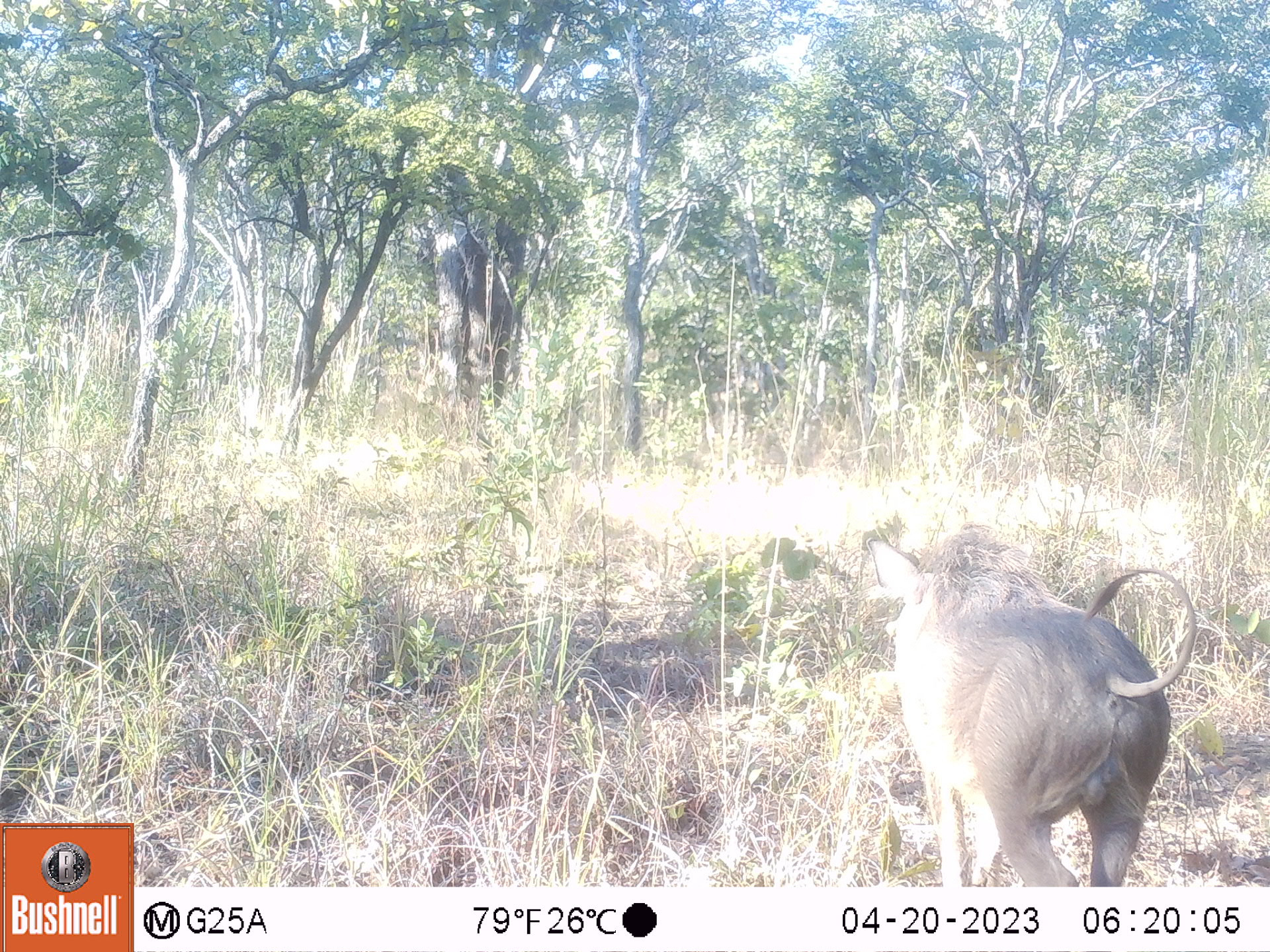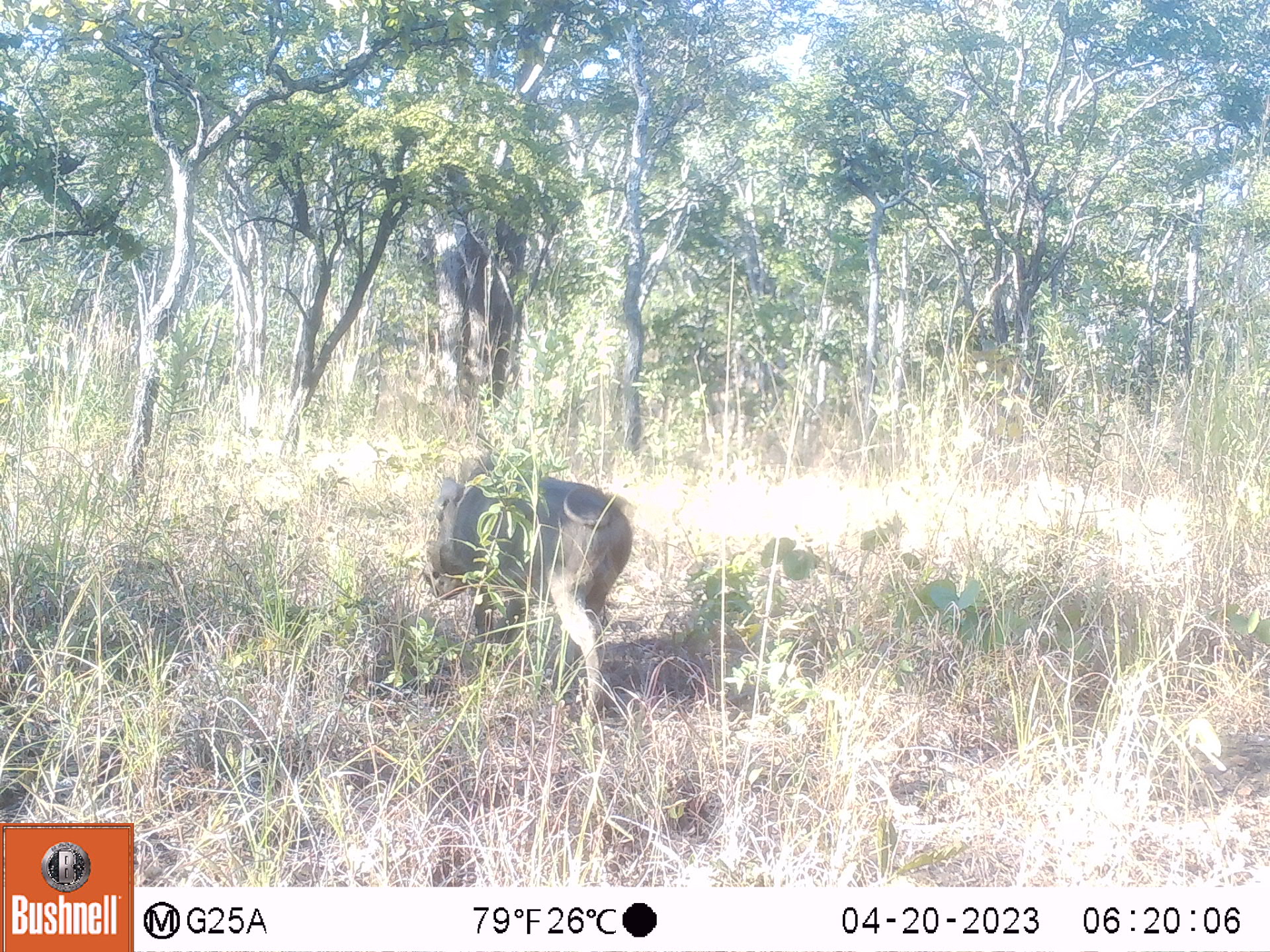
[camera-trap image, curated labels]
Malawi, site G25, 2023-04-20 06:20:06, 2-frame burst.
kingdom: Animalia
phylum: Chordata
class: Mammalia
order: Artiodactyla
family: Suidae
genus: Phacochoerus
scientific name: Phacochoerus africanus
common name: common warthog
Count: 1.